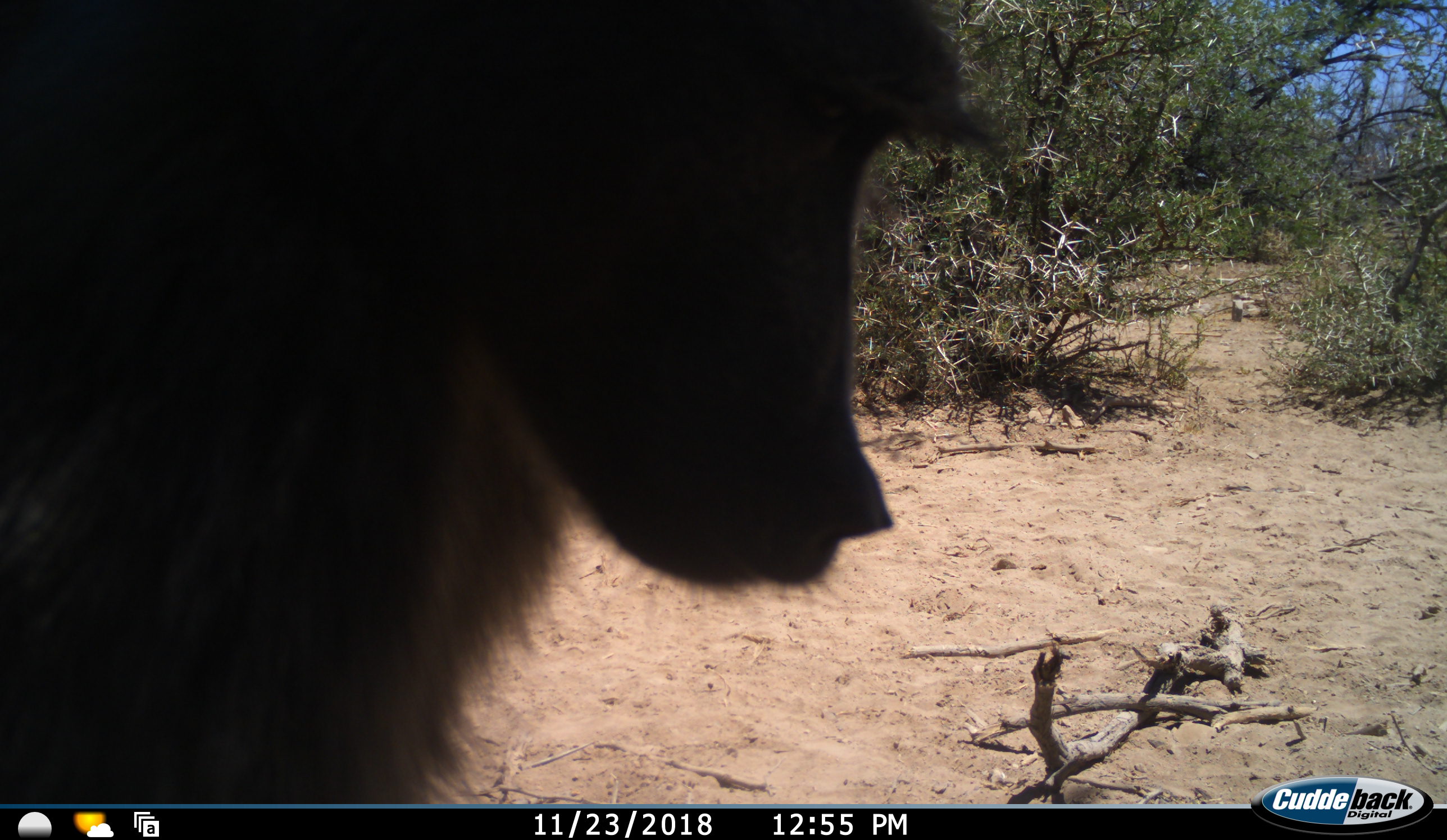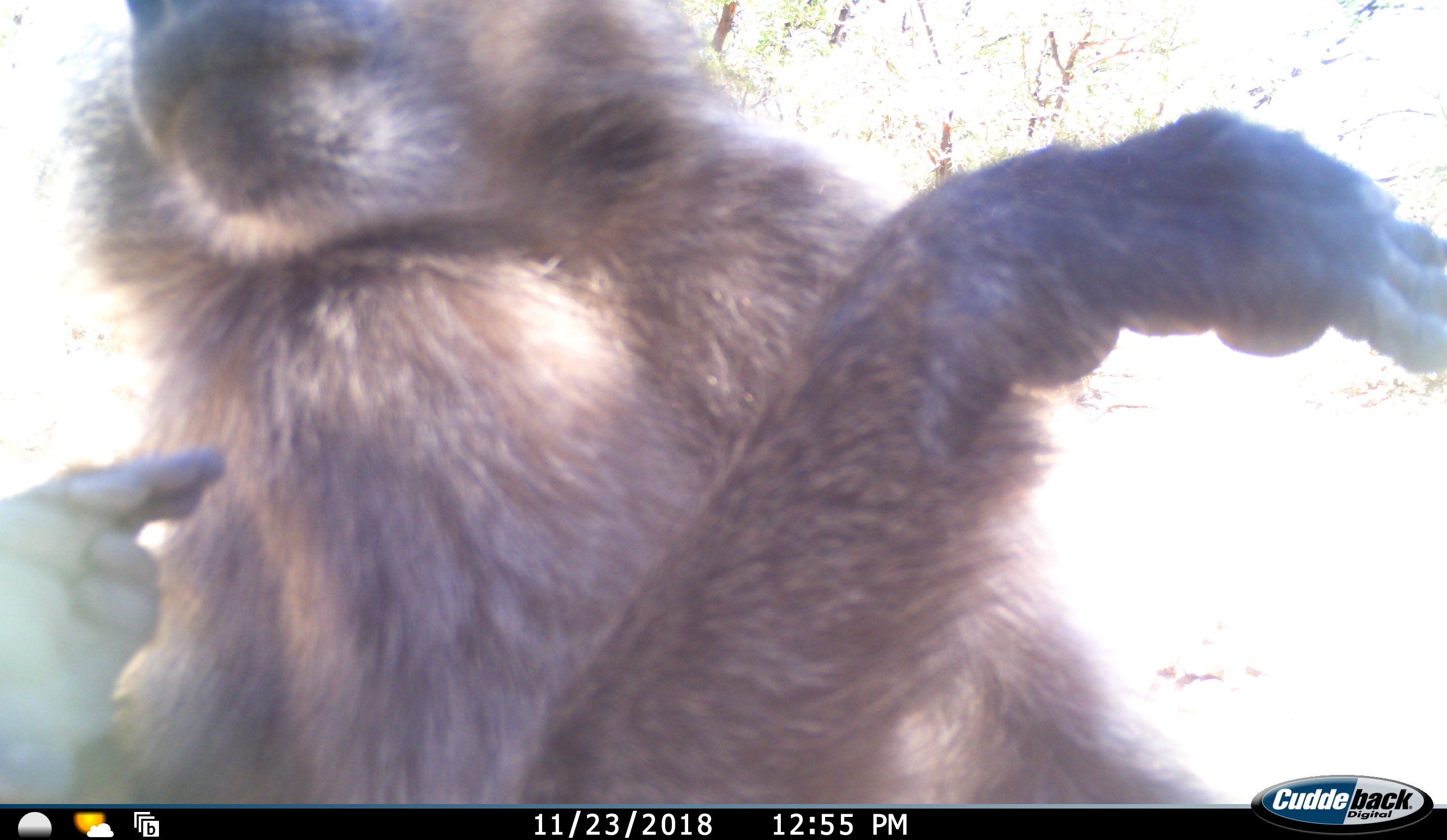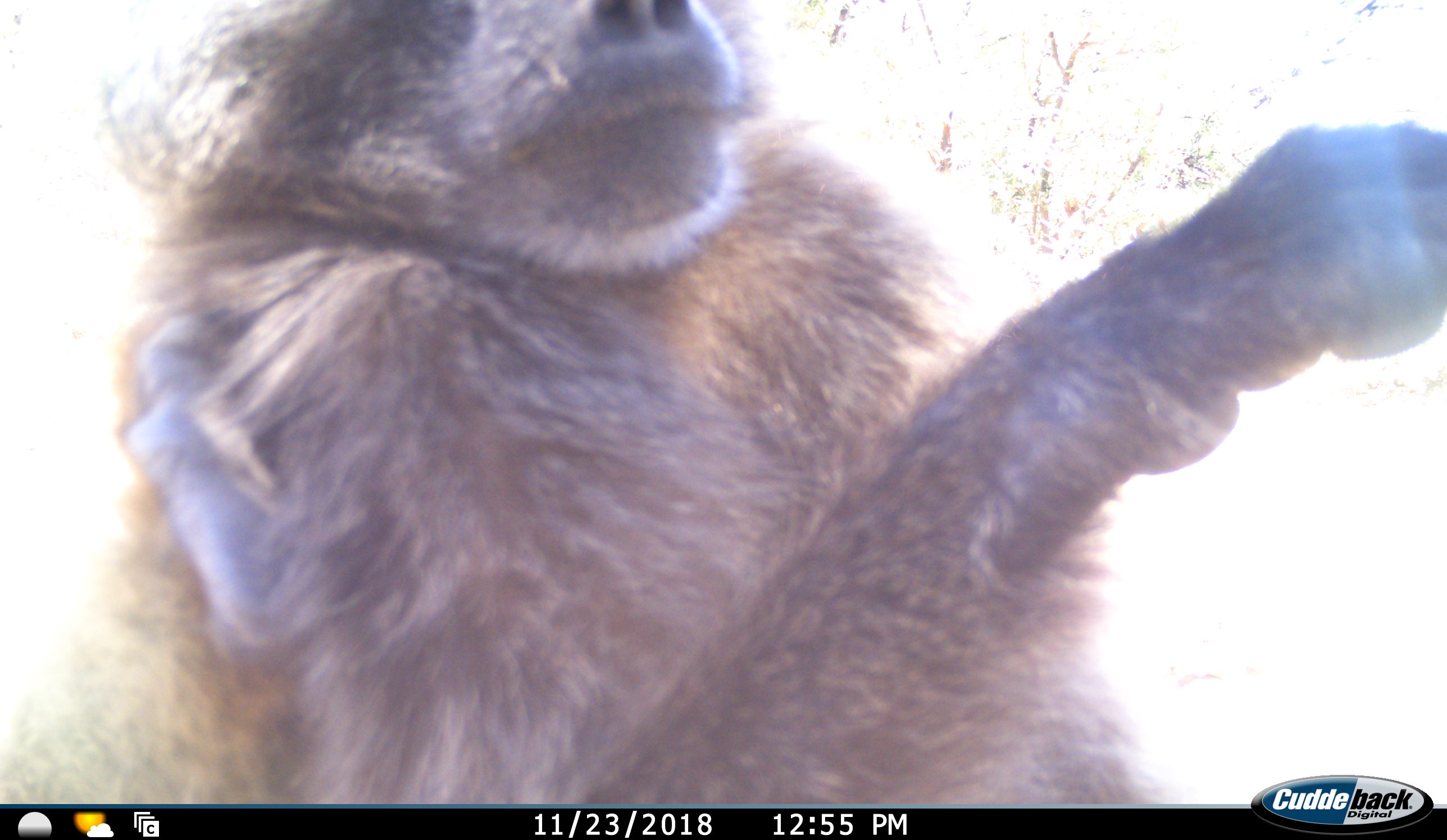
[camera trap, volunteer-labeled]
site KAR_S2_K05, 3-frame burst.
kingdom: Animalia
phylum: Chordata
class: Mammalia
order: Primates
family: Cercopithecidae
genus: Papio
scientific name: Papio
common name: baboon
Baboon (Papio), count 1. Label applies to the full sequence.